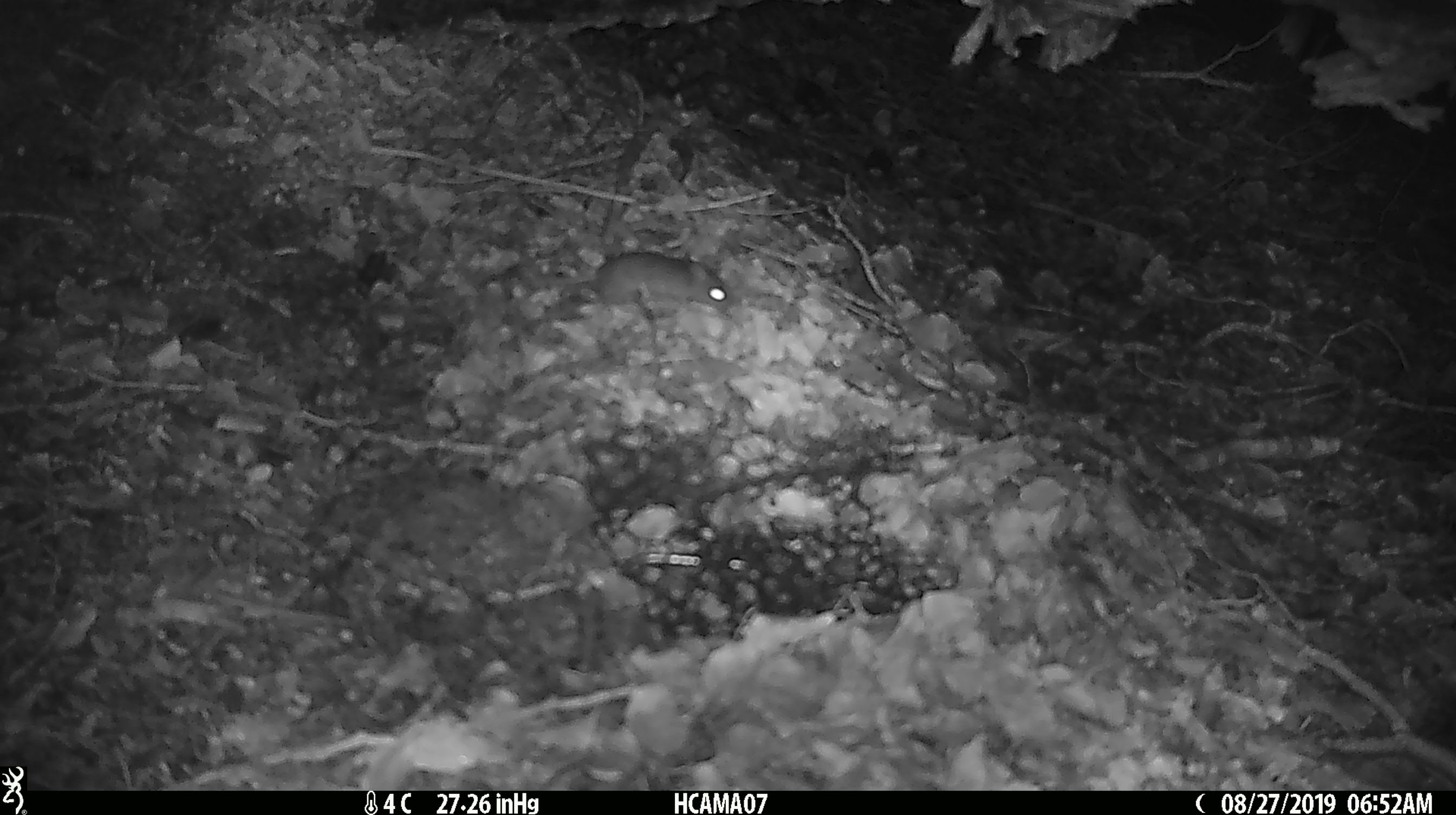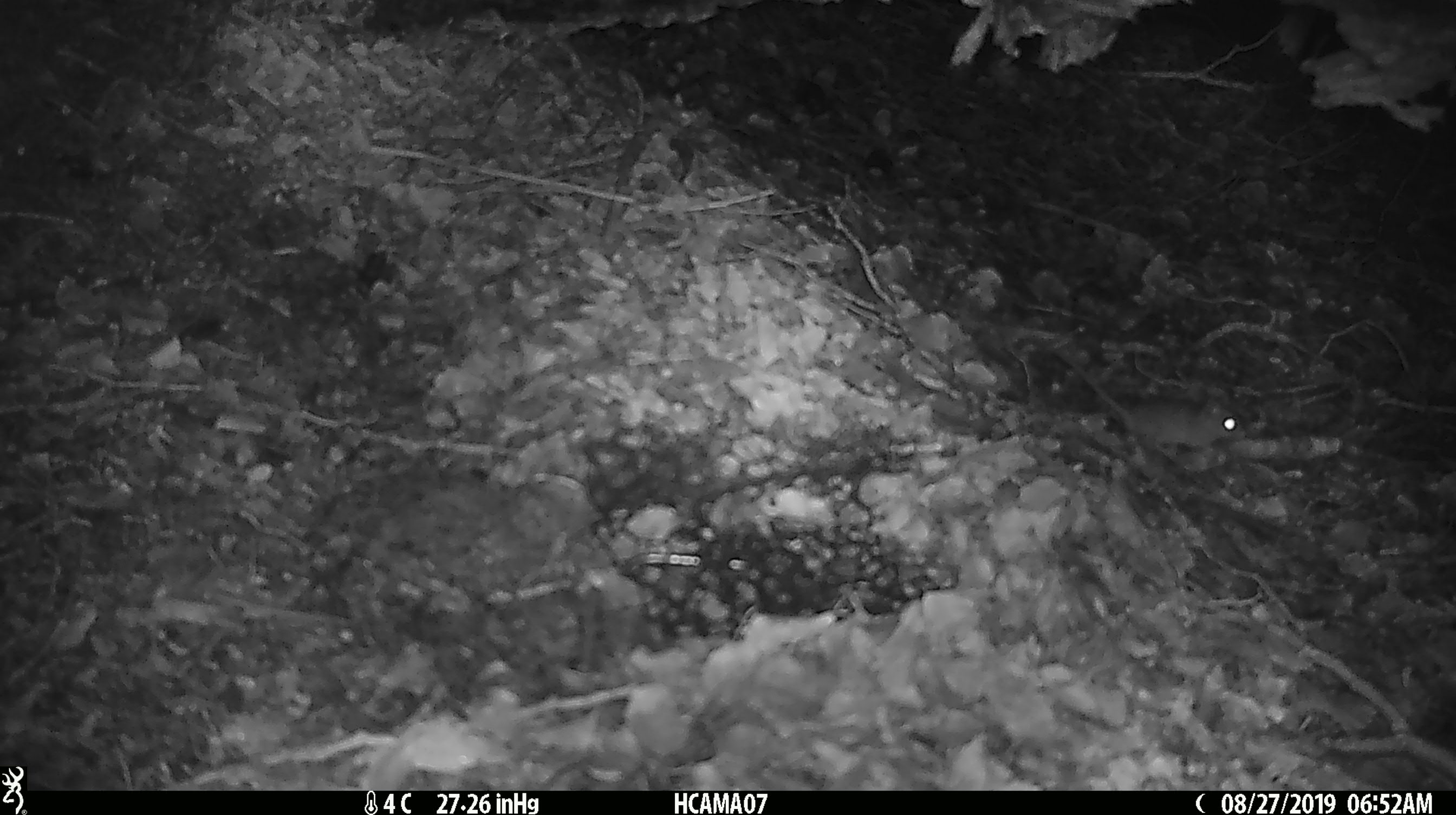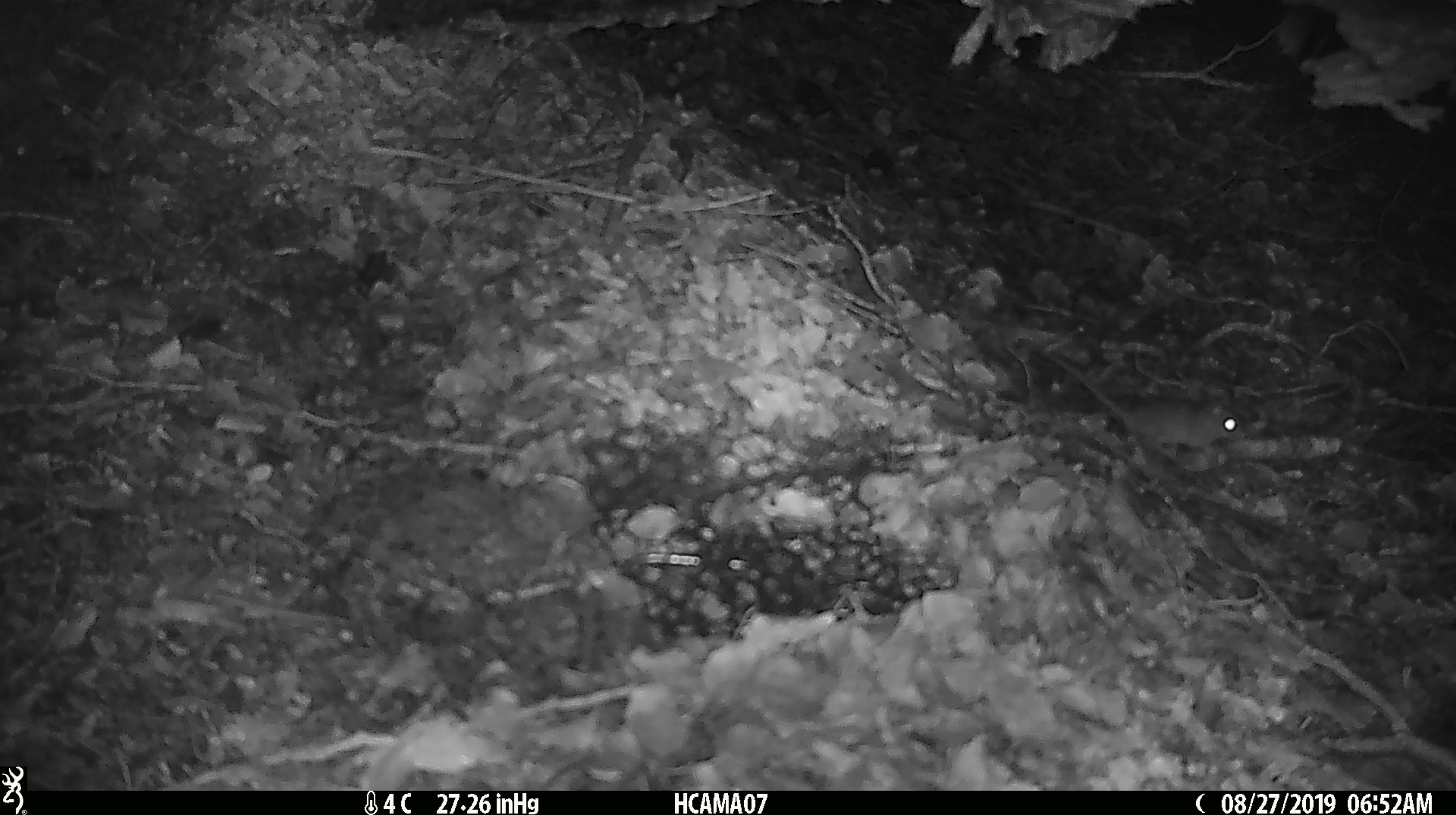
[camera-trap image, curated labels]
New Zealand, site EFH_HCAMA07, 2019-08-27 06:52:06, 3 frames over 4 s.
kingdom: Animalia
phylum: Chordata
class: Mammalia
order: Rodentia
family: Muridae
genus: Mus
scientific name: Mus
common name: mouse